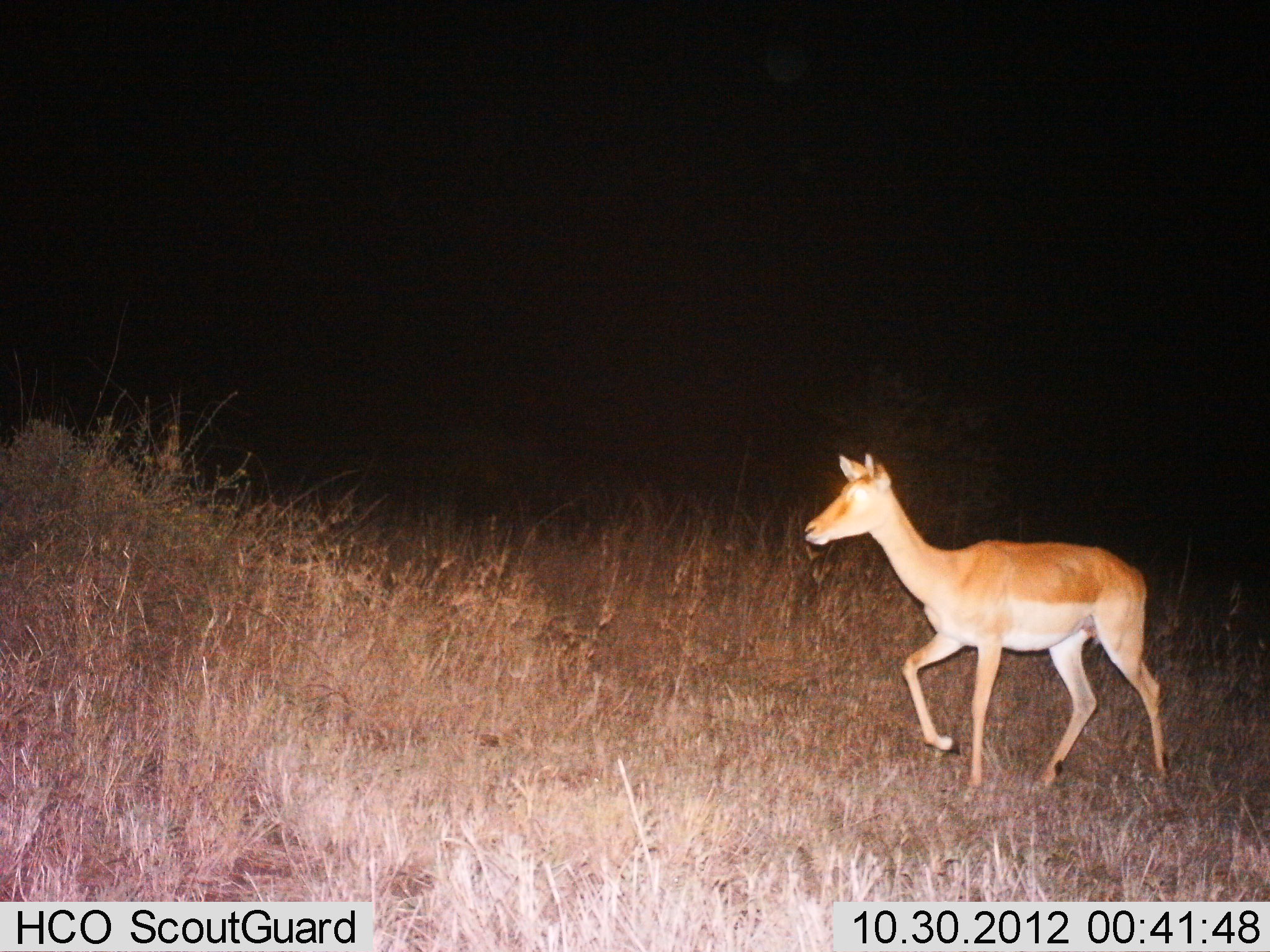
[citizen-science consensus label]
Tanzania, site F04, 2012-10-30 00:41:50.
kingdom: Animalia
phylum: Chordata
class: Mammalia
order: Artiodactyla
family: Bovidae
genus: Aepyceros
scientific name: Aepyceros melampus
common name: impala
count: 1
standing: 0%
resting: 0%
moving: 100%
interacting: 0%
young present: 0%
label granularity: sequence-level